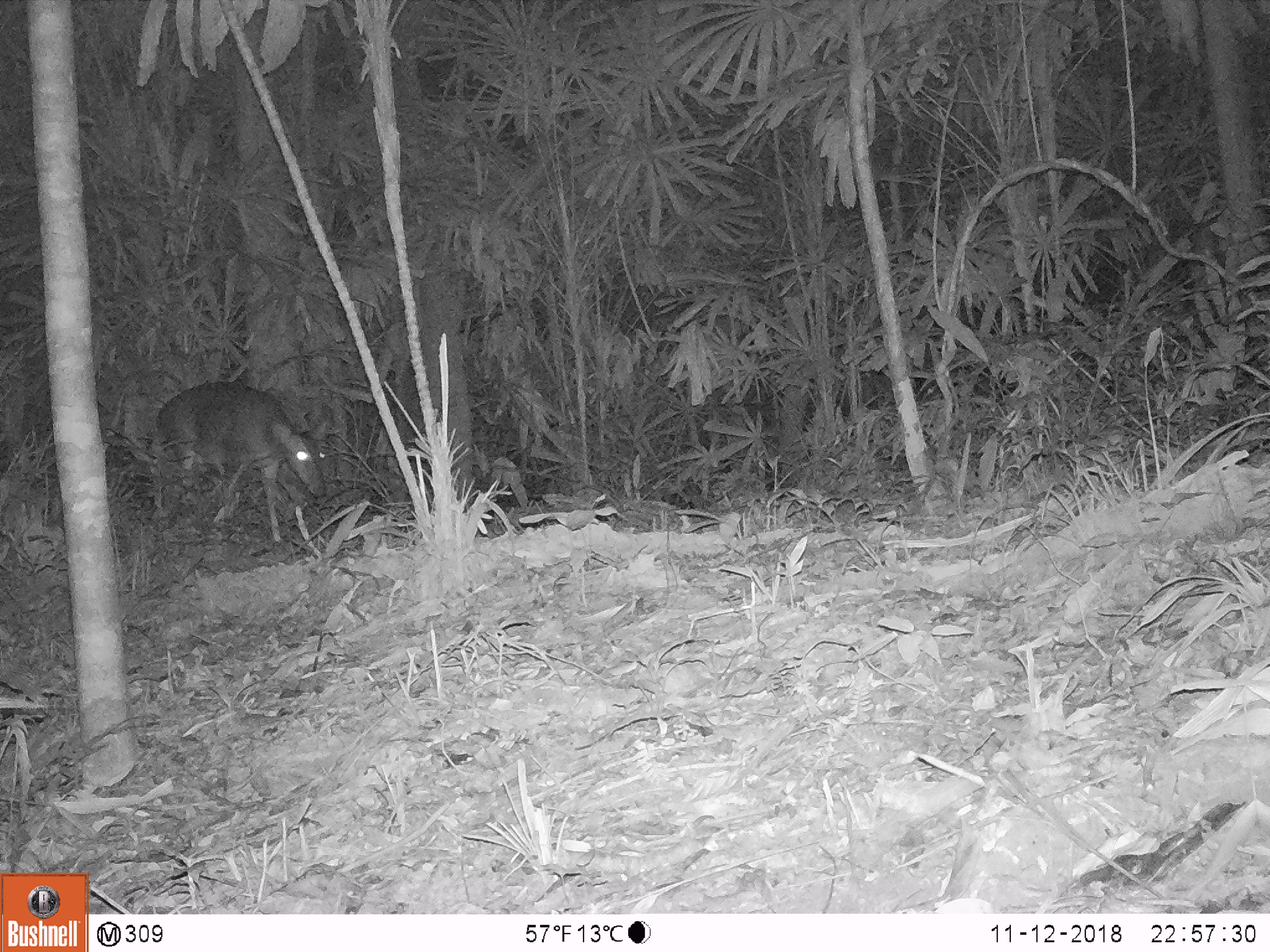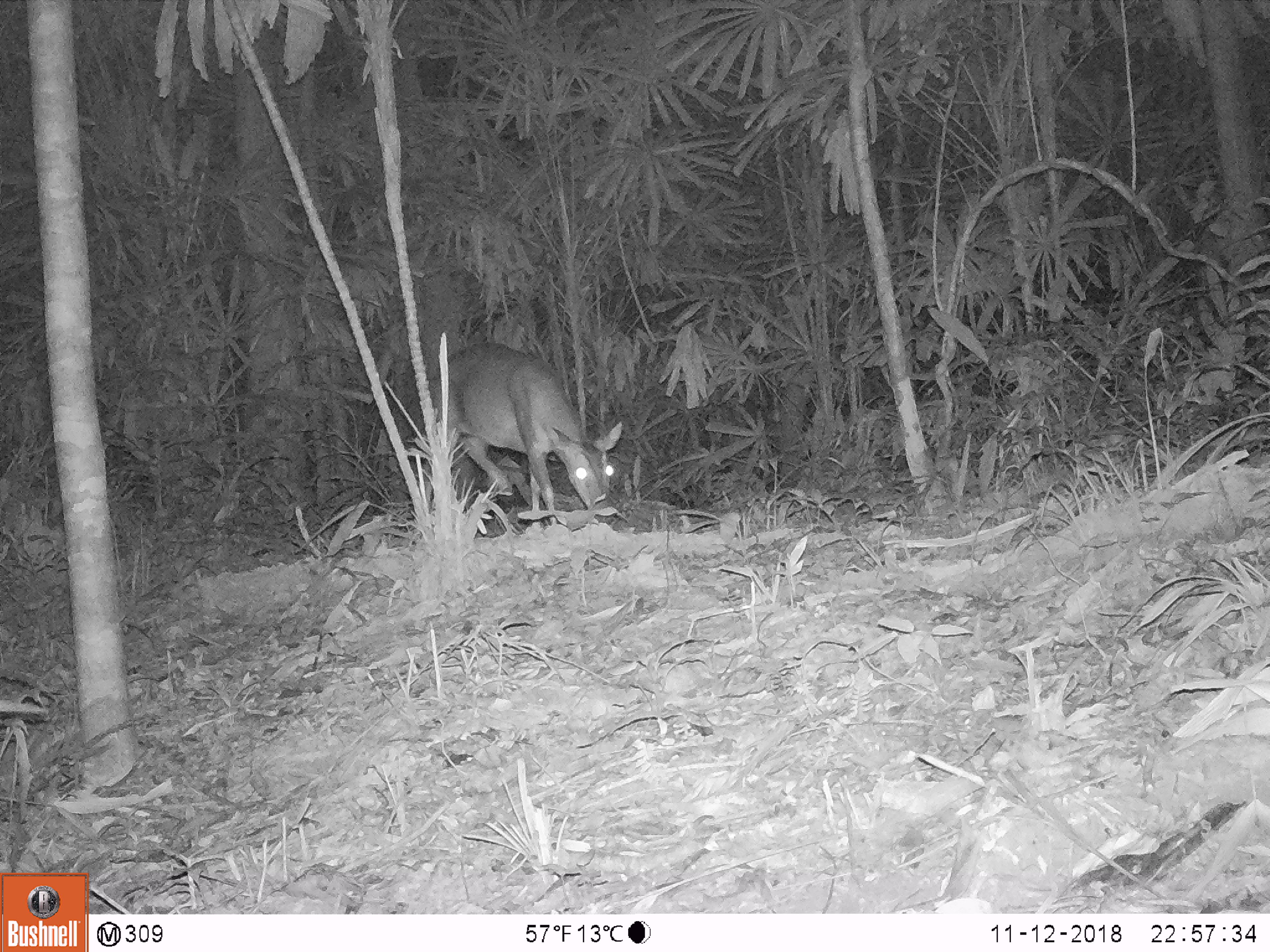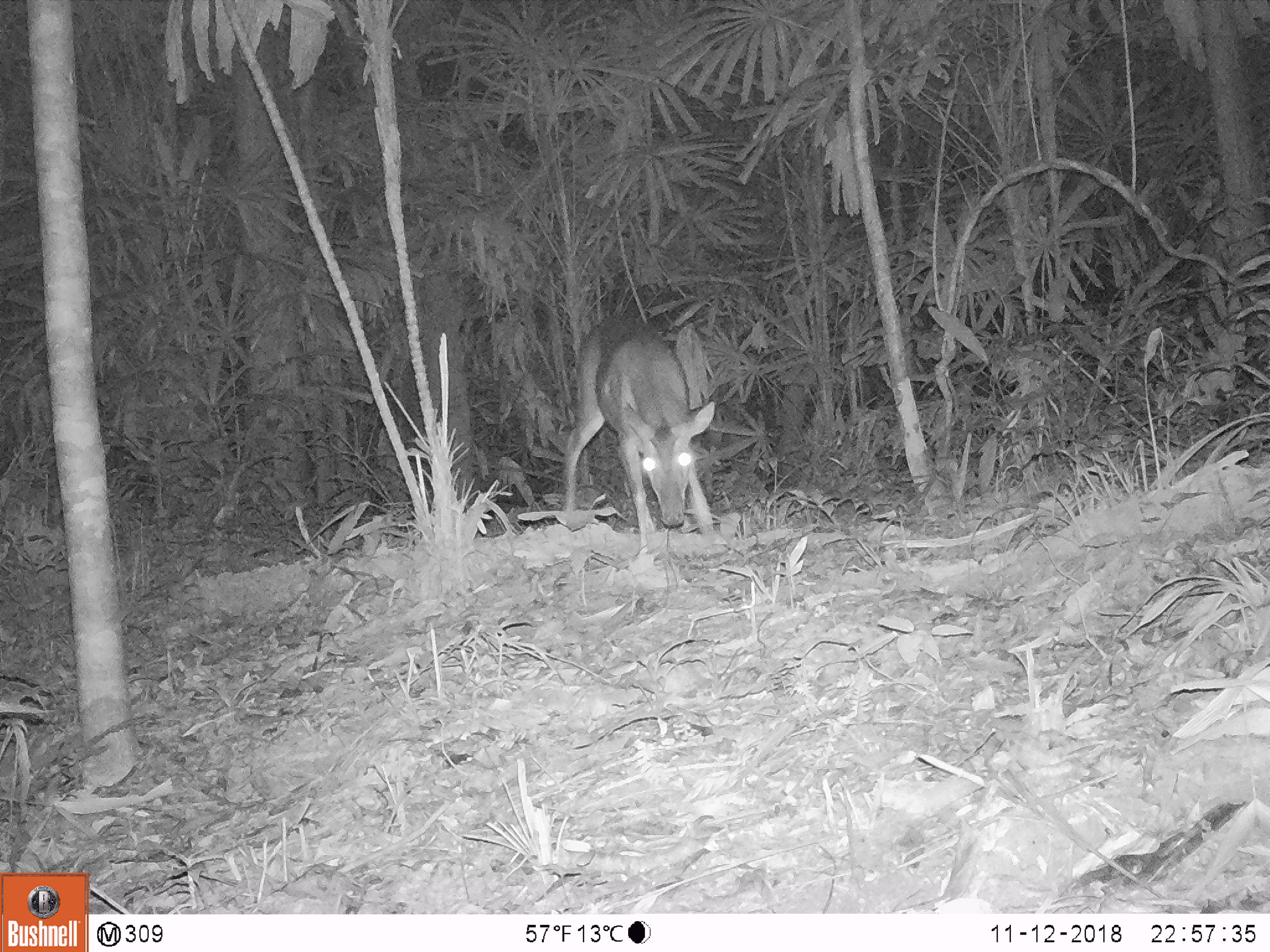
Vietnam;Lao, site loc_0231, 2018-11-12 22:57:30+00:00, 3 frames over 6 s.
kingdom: Animalia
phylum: Chordata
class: Mammalia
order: Artiodactyla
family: Cervidae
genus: Muntiacus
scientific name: Muntiacus vuquangensis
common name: large-antlered muntjac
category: large antlered muntjac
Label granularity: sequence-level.